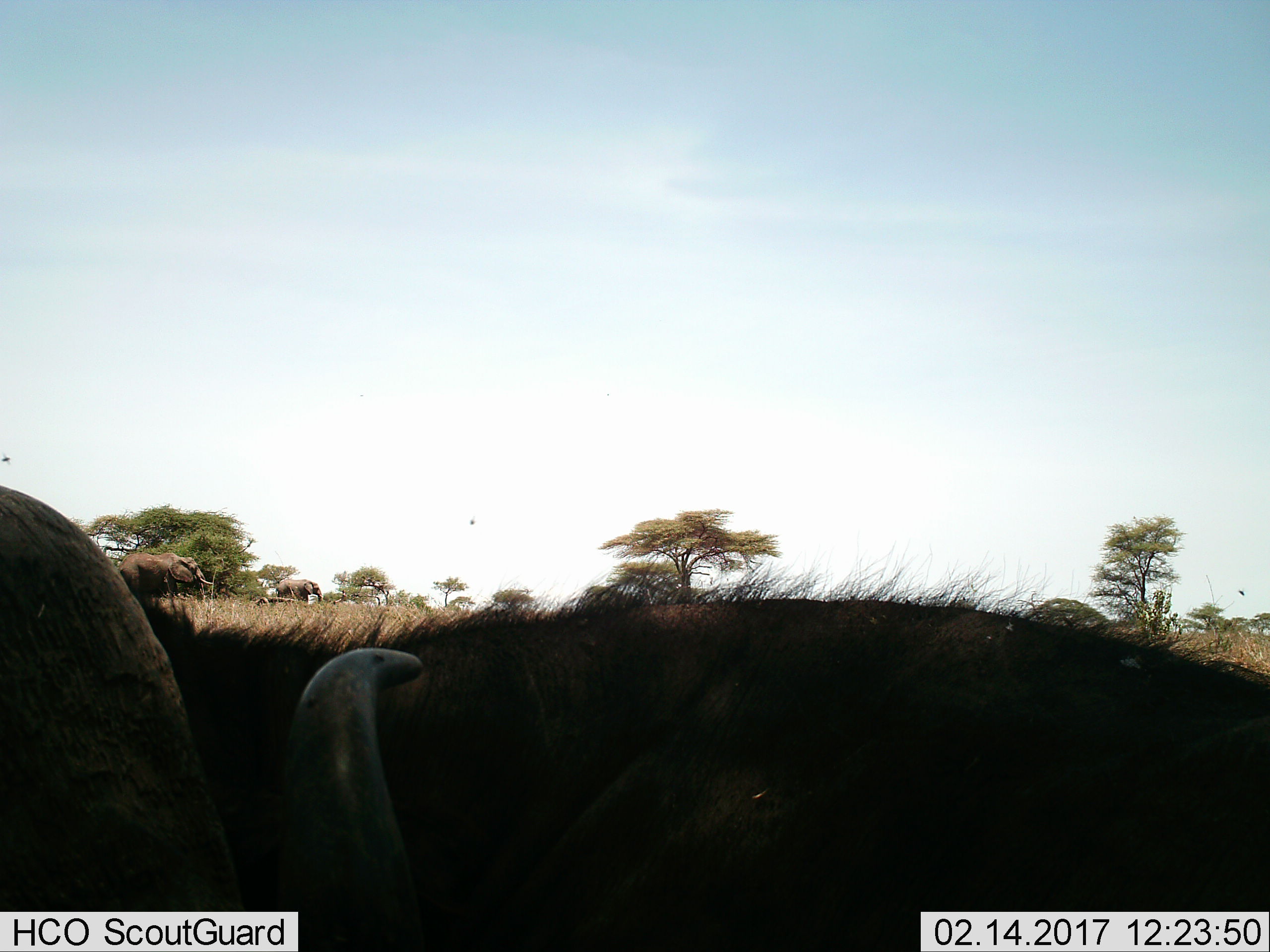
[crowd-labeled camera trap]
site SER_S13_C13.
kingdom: Animalia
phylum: Chordata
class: Mammalia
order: Proboscidea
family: Elephantidae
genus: Loxodonta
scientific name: Loxodonta africana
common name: african bush elephant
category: elephant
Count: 2.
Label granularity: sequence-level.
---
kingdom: Animalia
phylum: Chordata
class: Mammalia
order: Artiodactyla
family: Bovidae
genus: Connochaetes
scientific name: Connochaetes taurinus taurinus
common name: blue wildebeest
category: wildebeestblue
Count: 1.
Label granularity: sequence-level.